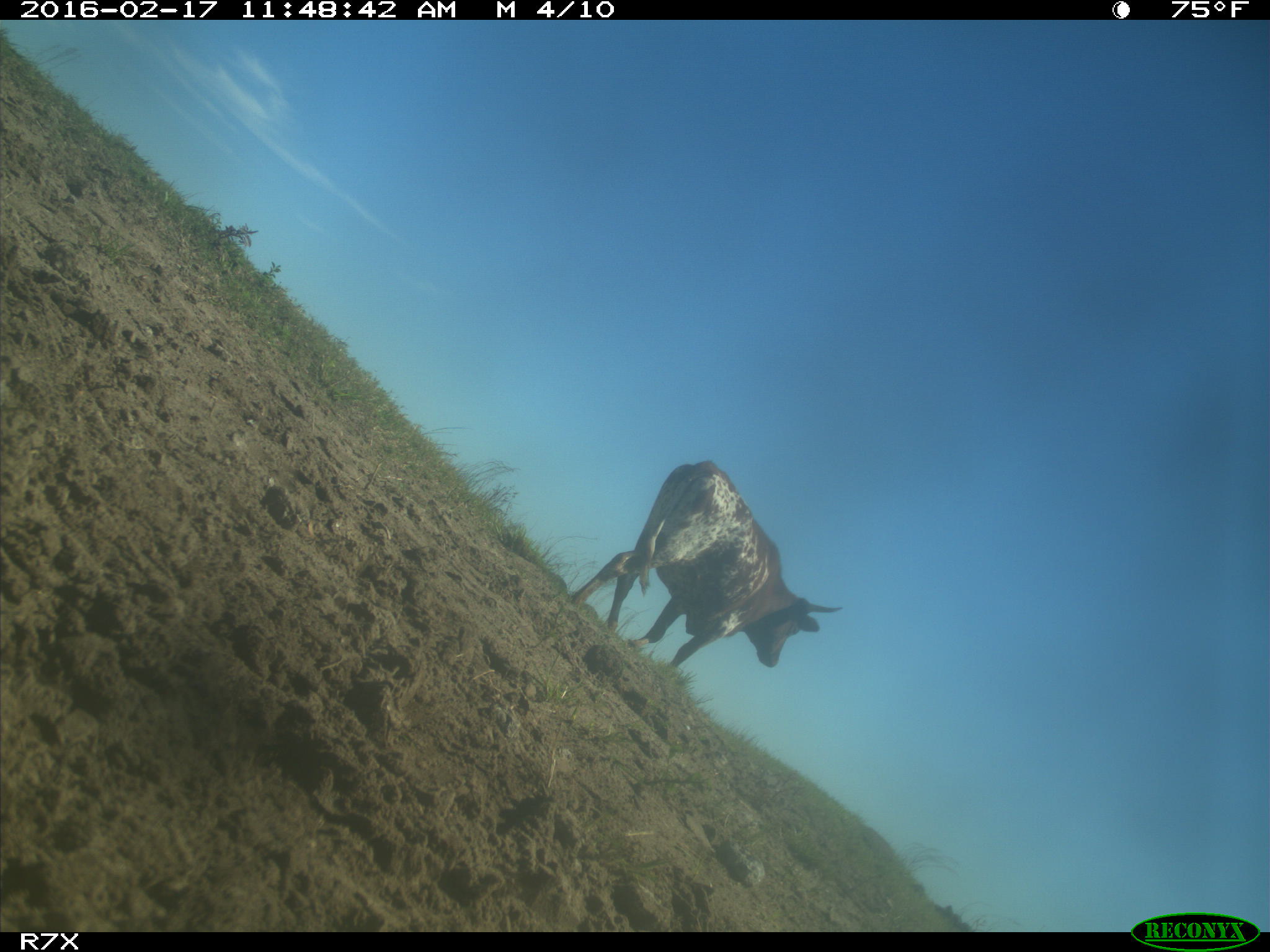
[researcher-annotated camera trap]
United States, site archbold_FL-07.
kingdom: Animalia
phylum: Chordata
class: Mammalia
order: Artiodactyla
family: Bovidae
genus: Bos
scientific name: Bos taurus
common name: domestic cow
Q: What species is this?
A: Bos taurus (domestic cow).